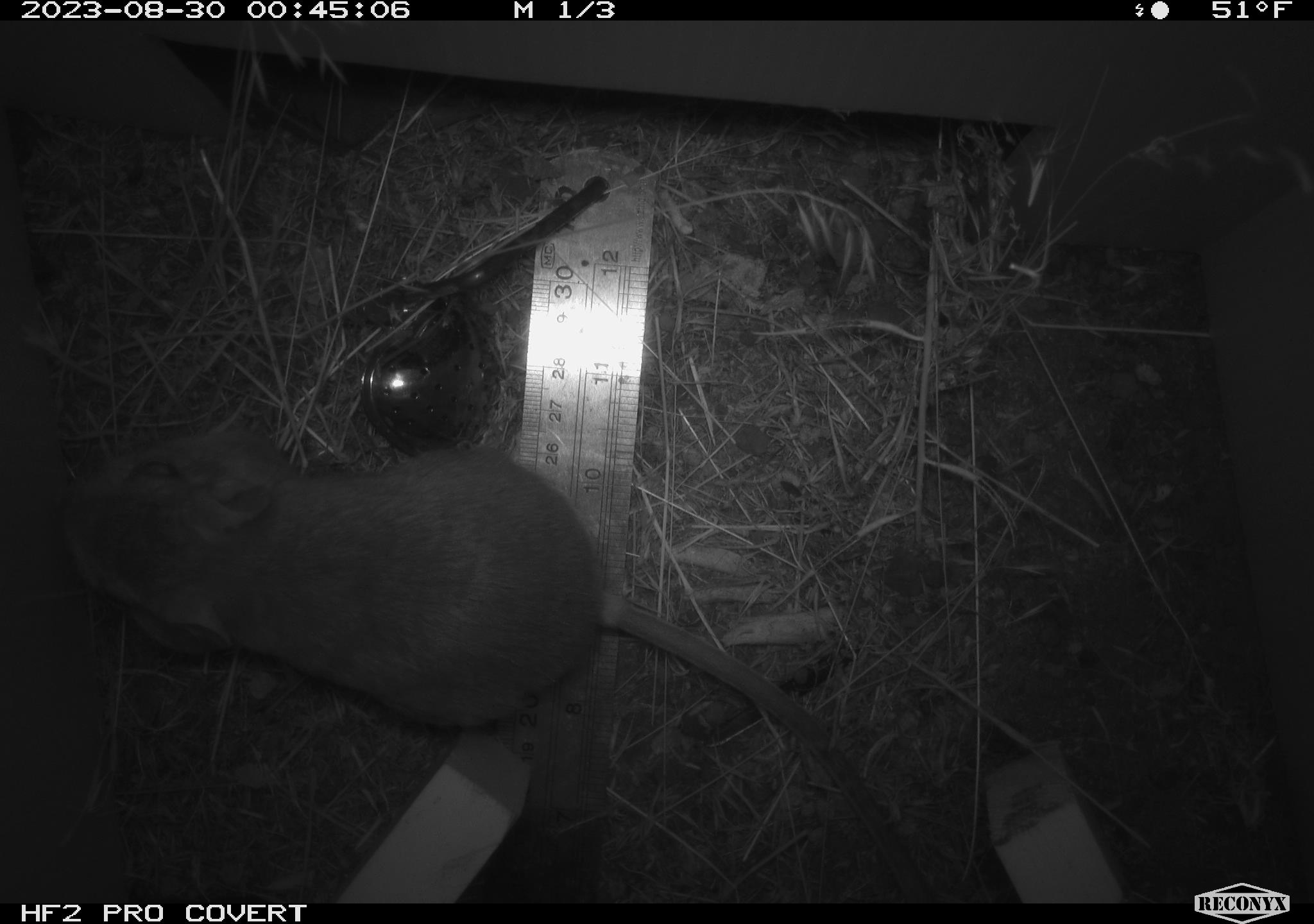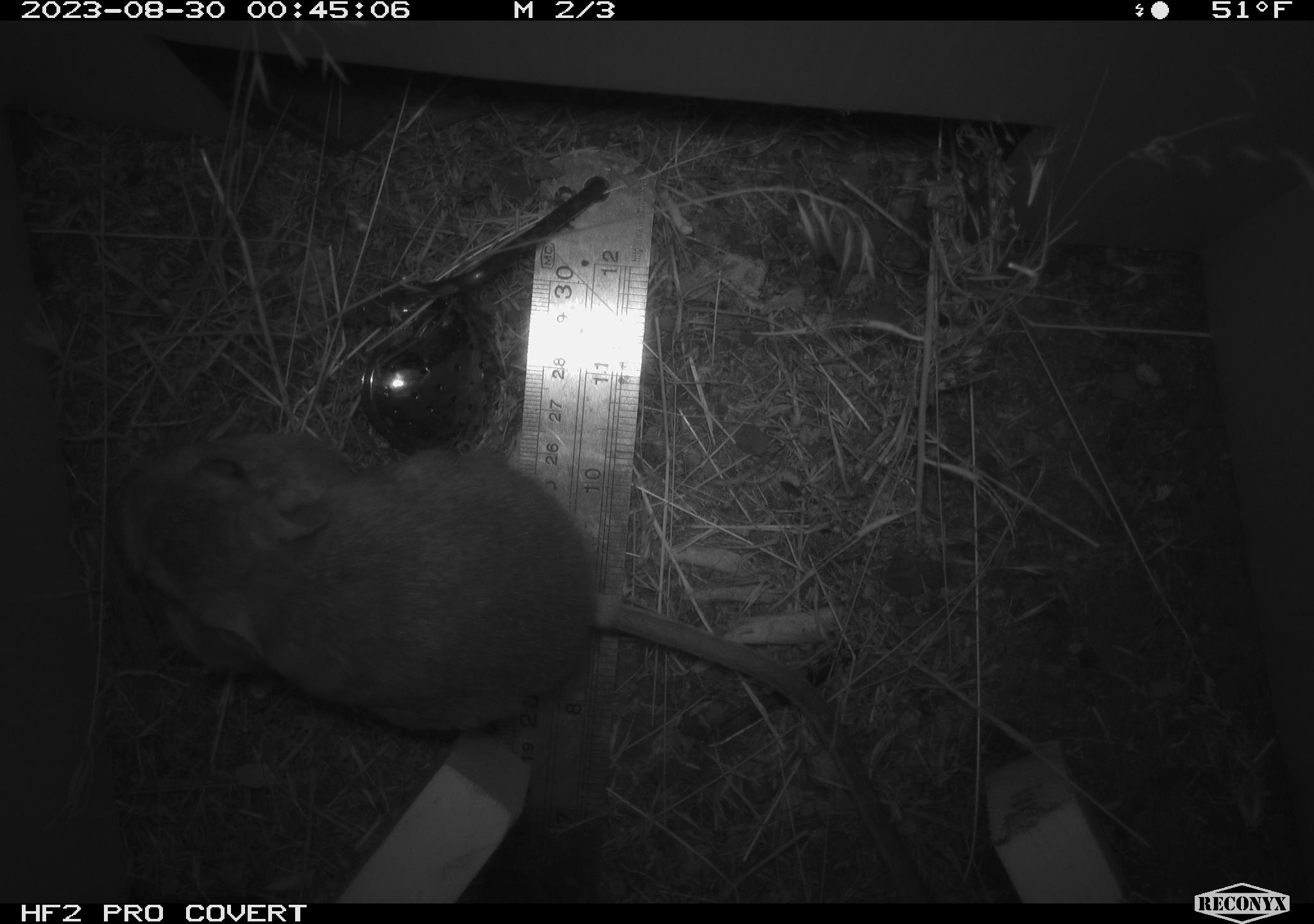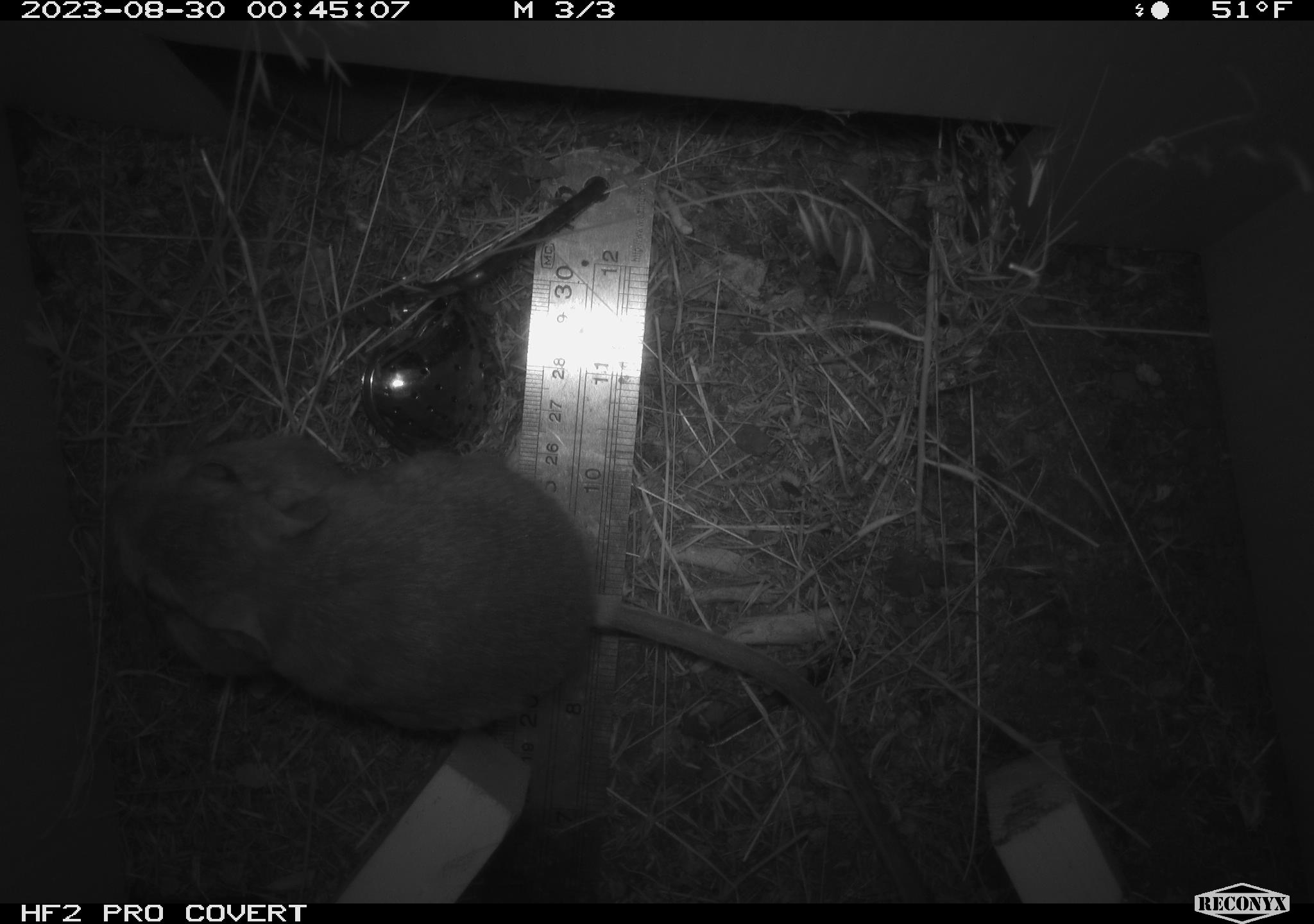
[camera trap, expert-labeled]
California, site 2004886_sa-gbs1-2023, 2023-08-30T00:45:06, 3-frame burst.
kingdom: Animalia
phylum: Chordata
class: Mammalia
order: Rodentia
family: Heteromyidae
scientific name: Heteromyidae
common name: kangaroo rats and pocket mice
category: heteromyidae family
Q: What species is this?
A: Heteromyidae family (kangaroo rats and pocket mice) (Heteromyidae).